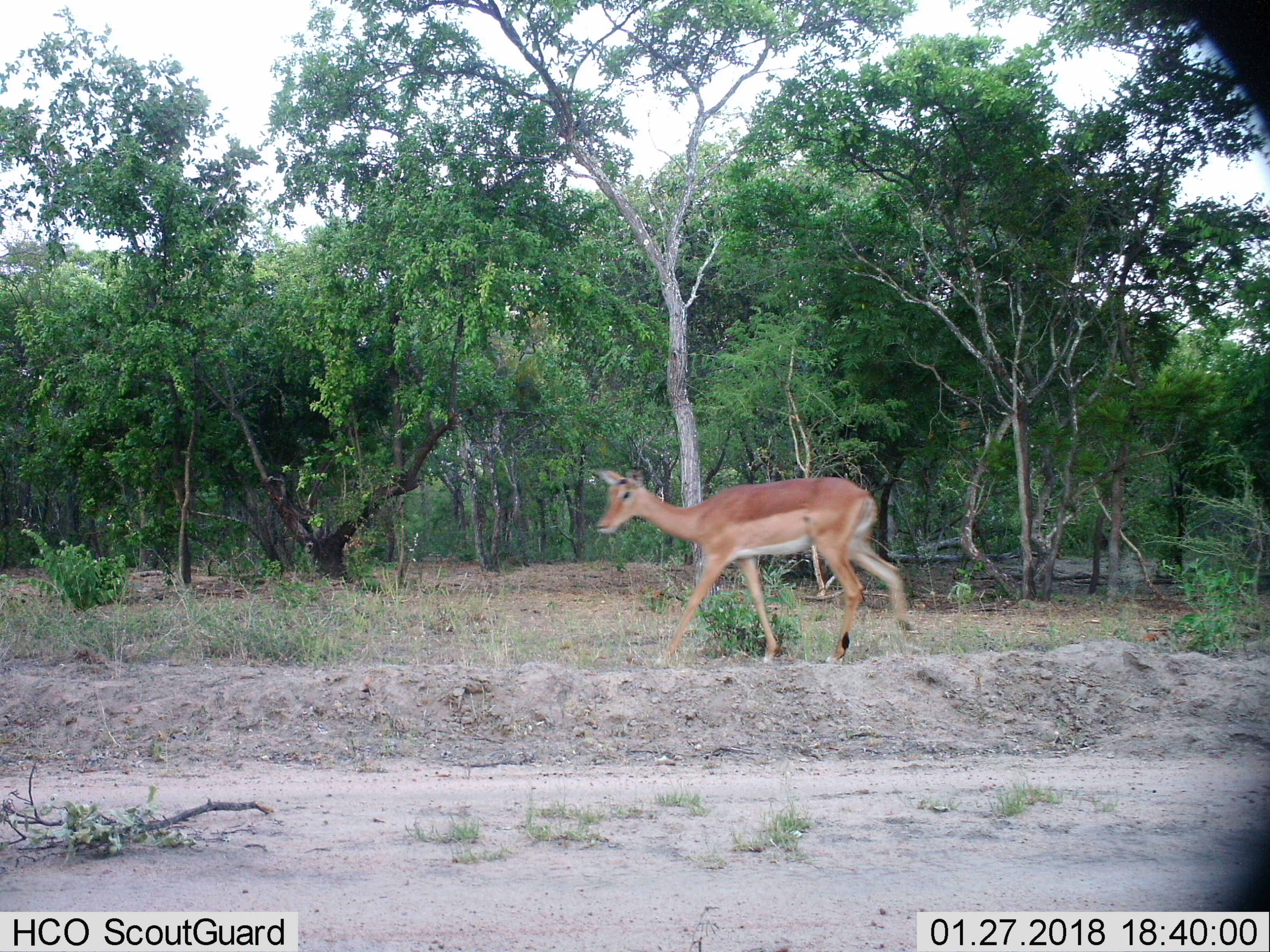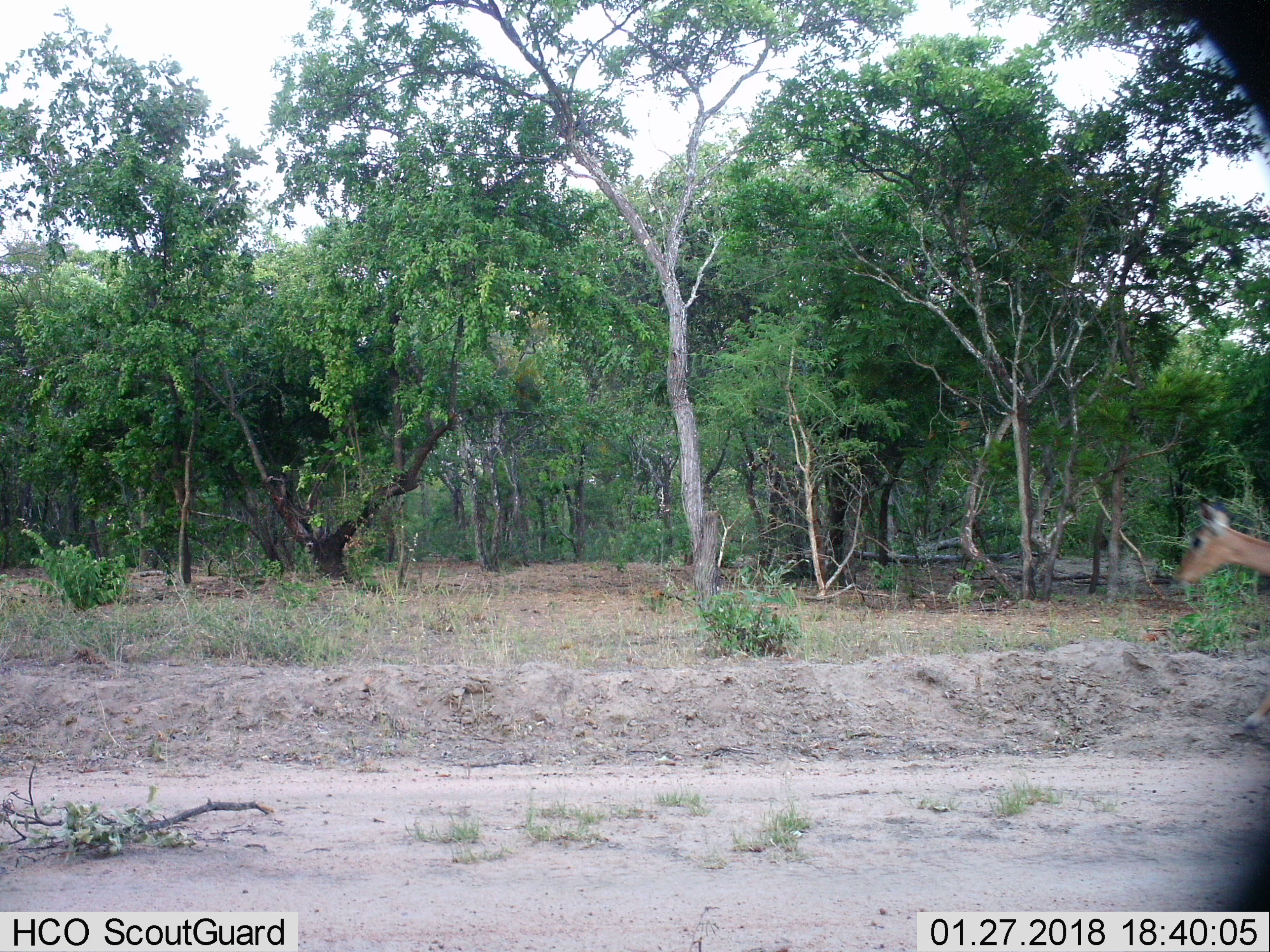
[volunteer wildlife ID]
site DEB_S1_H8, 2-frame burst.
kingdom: Animalia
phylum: Chordata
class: Mammalia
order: Artiodactyla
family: Bovidae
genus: Aepyceros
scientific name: Aepyceros melampus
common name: impala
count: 1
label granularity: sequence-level